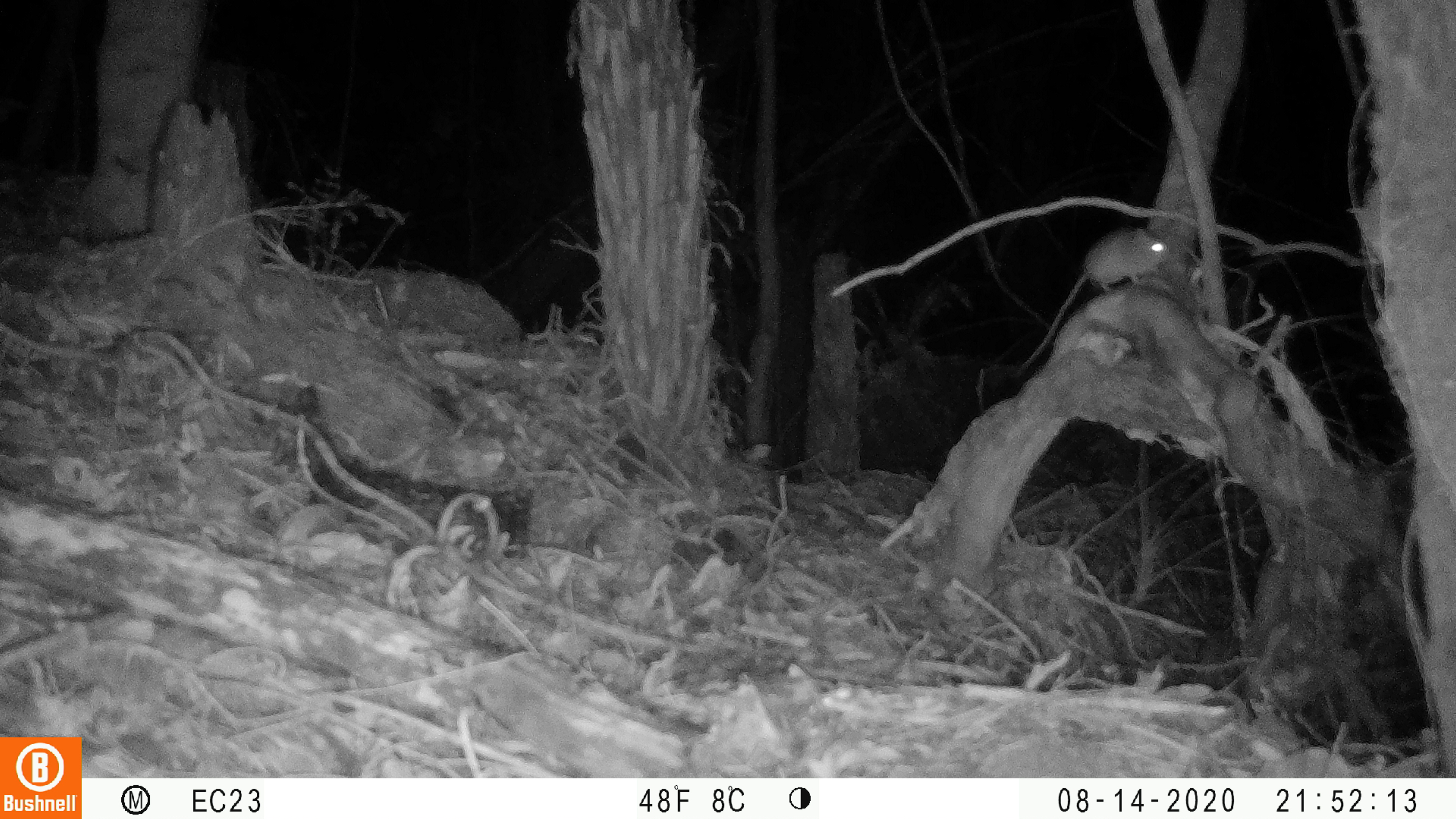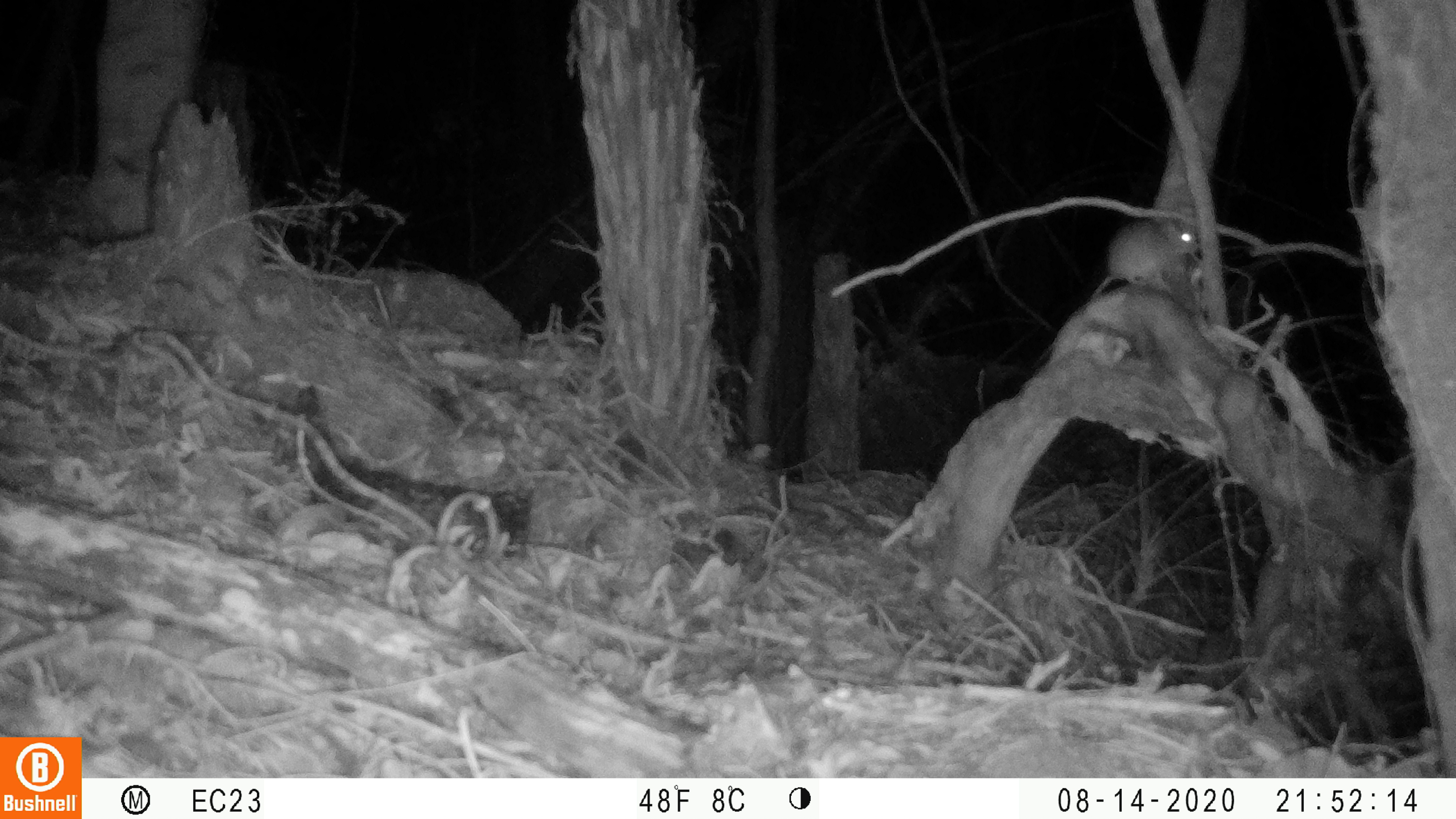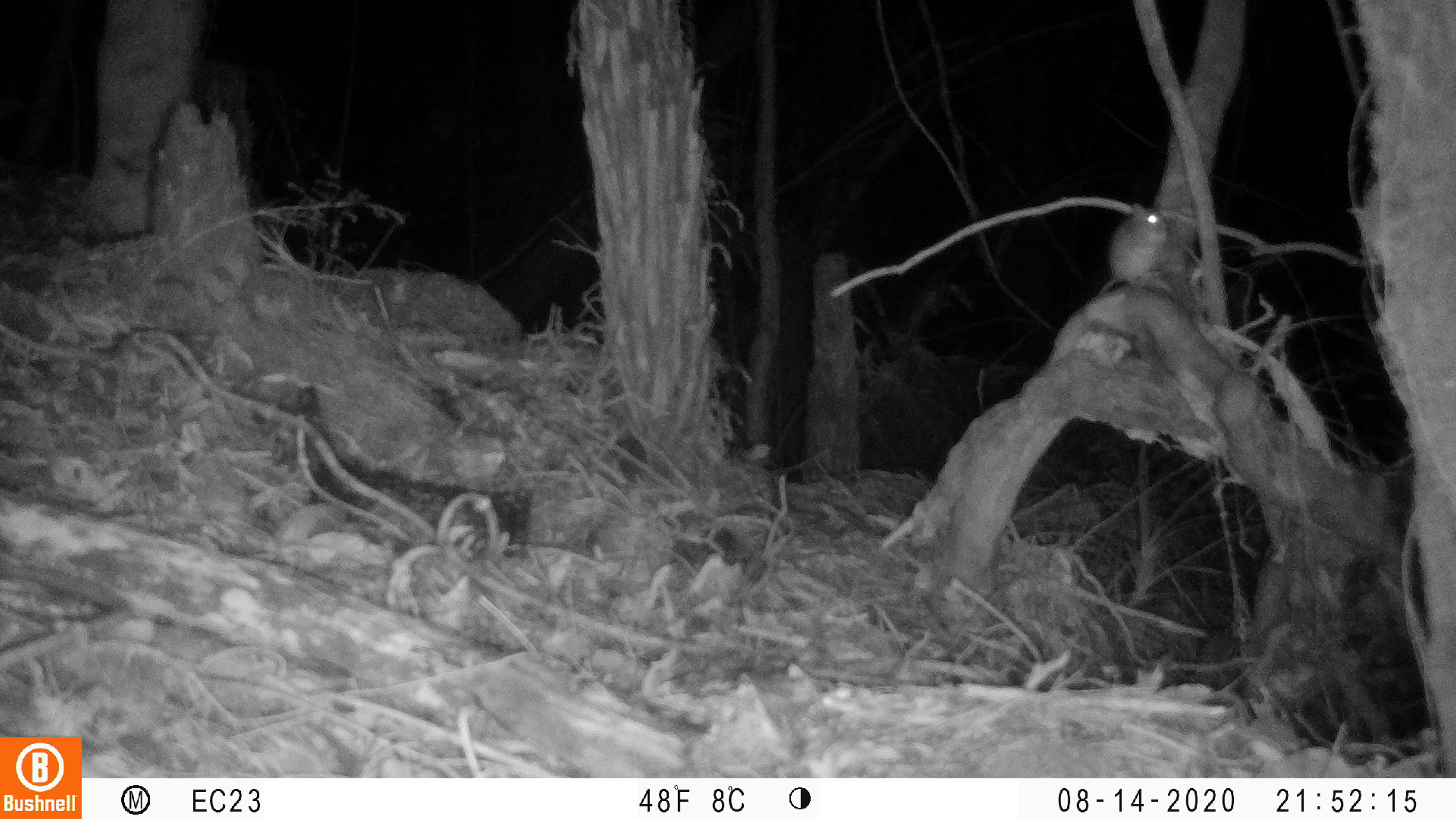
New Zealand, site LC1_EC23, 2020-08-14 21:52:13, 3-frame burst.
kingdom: Animalia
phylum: Chordata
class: Mammalia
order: Rodentia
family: Muridae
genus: Rattus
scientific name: Rattus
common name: rat